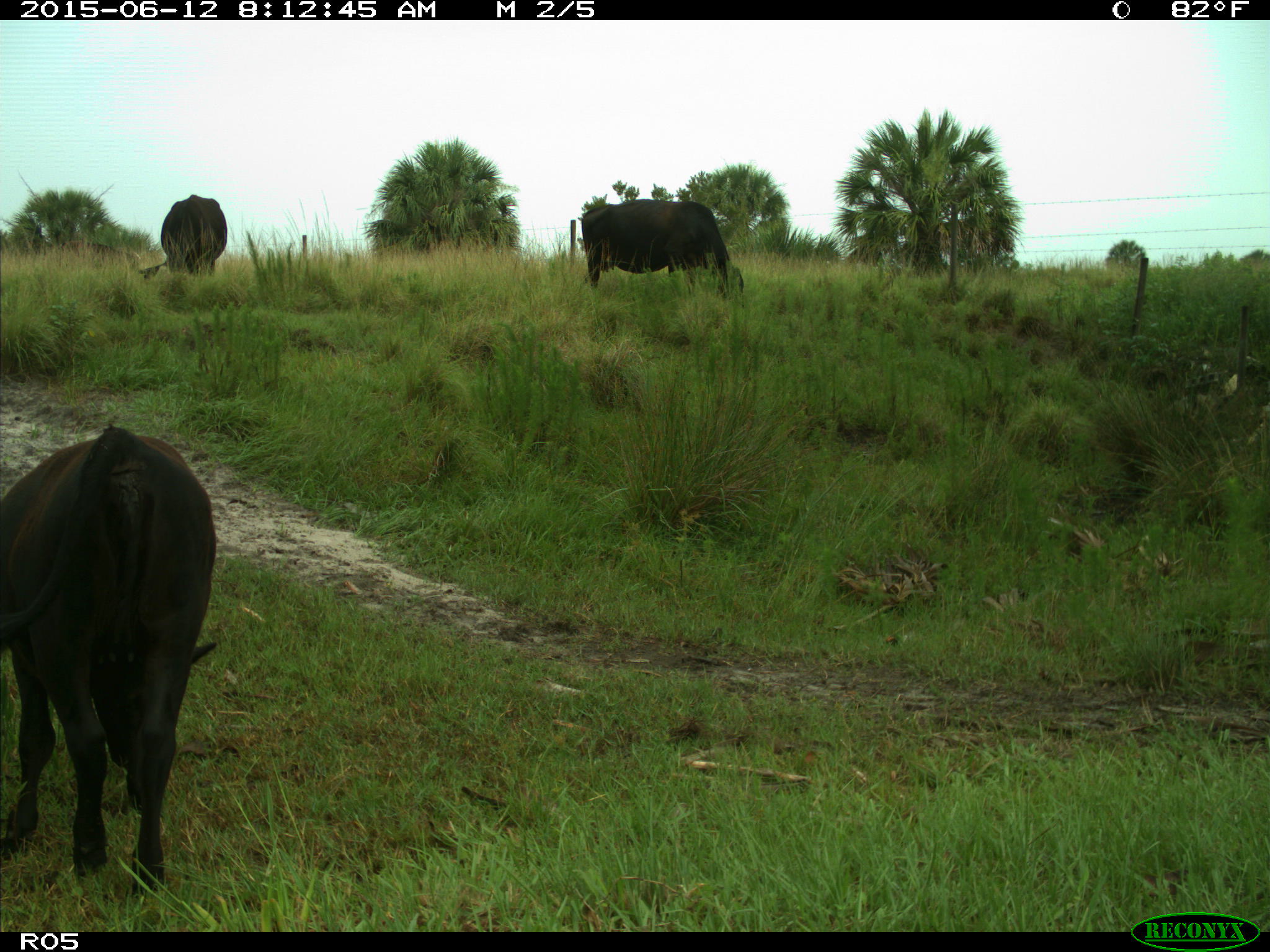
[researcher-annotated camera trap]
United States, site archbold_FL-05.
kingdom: Animalia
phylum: Chordata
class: Mammalia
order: Artiodactyla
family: Bovidae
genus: Bos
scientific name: Bos taurus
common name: domestic cow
Bos taurus (domestic cow).